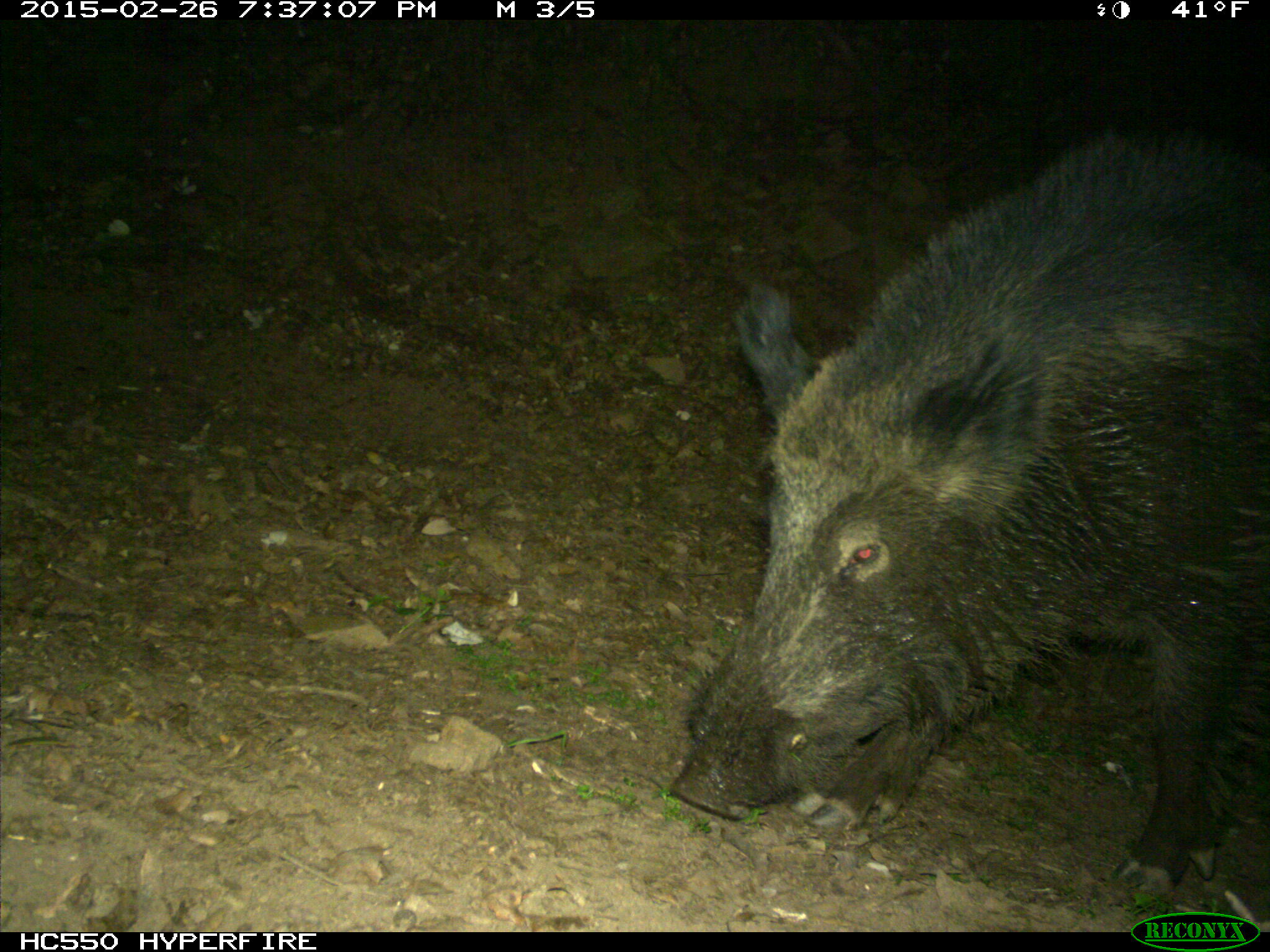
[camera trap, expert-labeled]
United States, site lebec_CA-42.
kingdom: Animalia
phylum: Chordata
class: Mammalia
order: Artiodactyla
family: Suidae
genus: Sus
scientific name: Sus scrofa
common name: wild boar